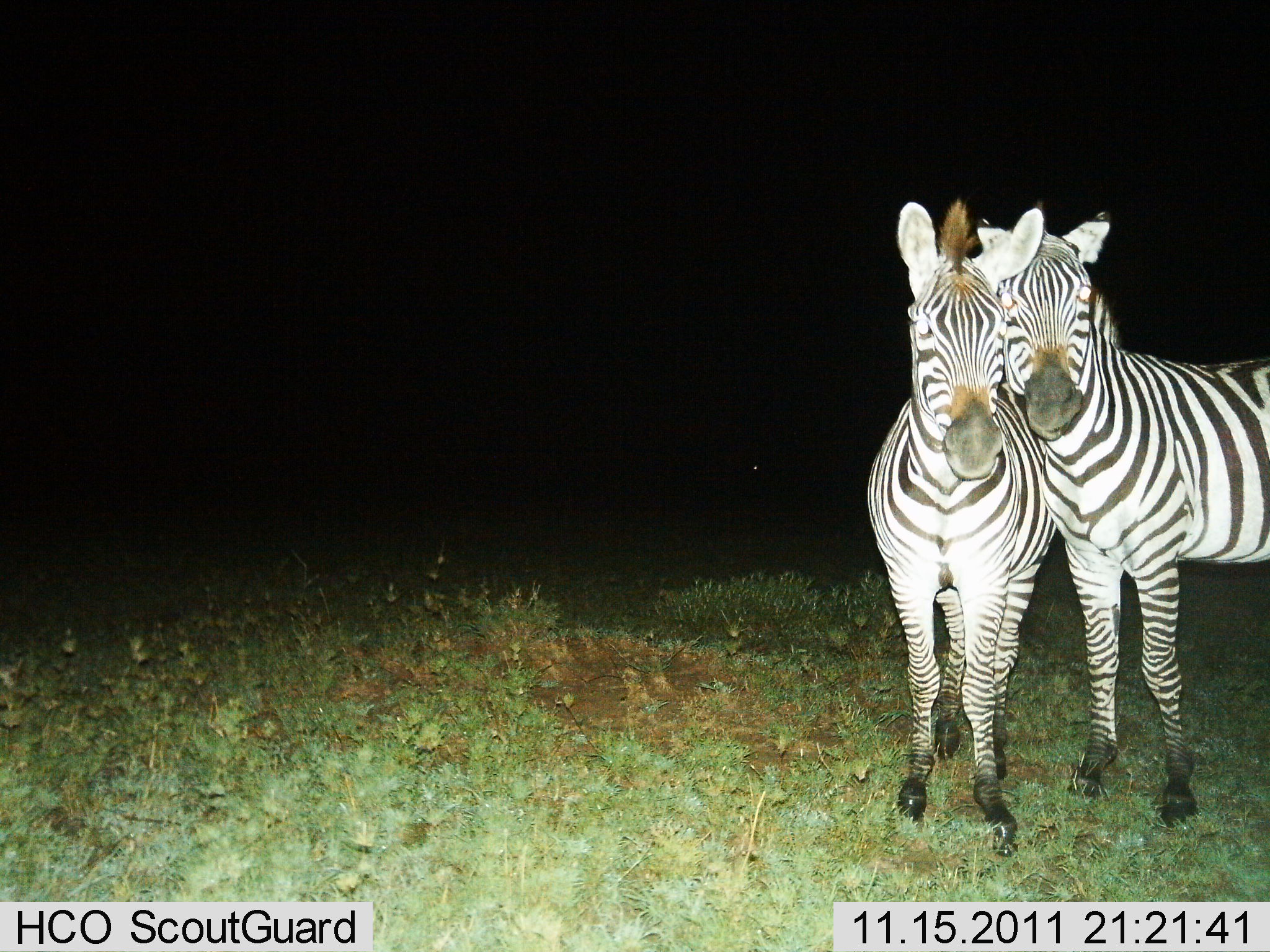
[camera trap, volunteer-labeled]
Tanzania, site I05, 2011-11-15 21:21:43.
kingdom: Animalia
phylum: Chordata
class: Mammalia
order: Perissodactyla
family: Equidae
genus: Equus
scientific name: Equus quagga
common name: plains zebra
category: zebra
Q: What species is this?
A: Zebra (plains zebra) (Equus quagga).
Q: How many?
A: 2.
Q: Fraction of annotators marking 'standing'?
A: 85%.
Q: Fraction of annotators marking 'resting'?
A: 0%.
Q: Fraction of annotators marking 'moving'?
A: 0%.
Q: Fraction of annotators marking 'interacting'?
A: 46%.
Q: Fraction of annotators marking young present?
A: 0%.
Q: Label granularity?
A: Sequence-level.